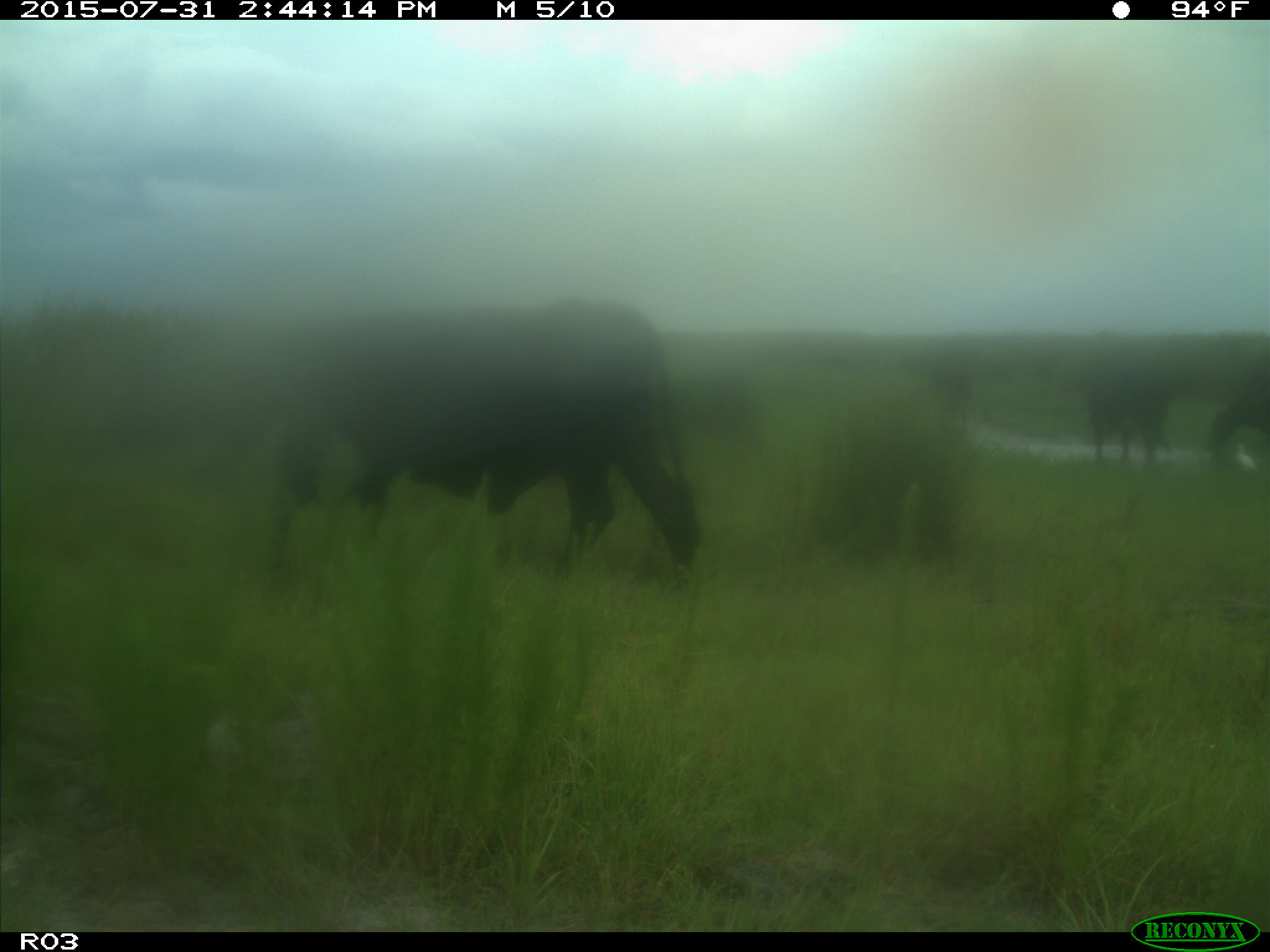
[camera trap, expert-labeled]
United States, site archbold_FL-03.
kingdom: Animalia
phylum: Chordata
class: Mammalia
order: Artiodactyla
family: Bovidae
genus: Bos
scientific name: Bos taurus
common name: domestic cow